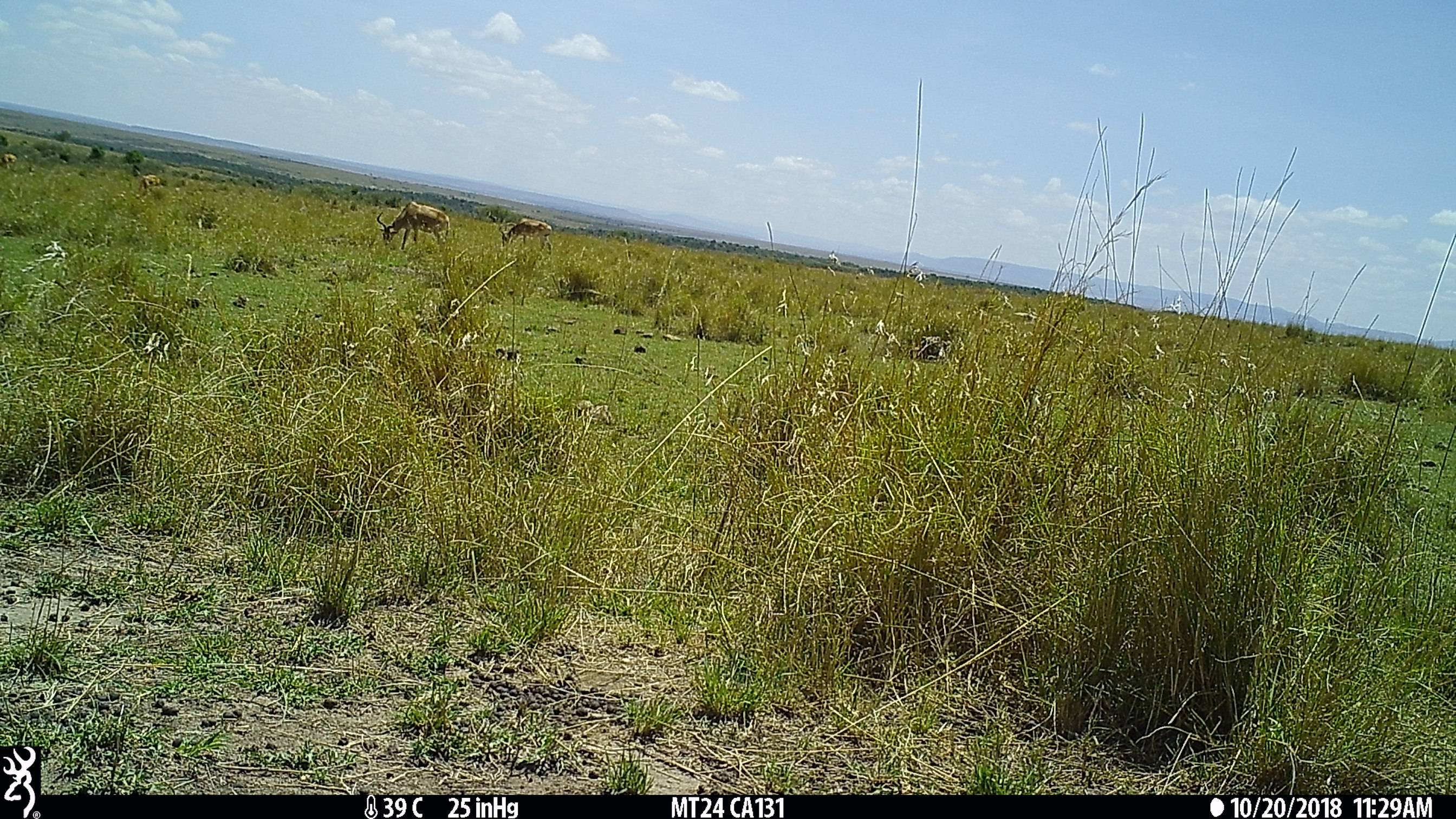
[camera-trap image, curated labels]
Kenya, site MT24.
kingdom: Animalia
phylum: Chordata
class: Mammalia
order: Artiodactyla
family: Bovidae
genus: Alcelaphus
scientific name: Alcelaphus buselaphus cokii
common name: coke's hartebeest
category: hartebeest cokes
Hartebeest cokes (coke's hartebeest) (Alcelaphus buselaphus cokii).